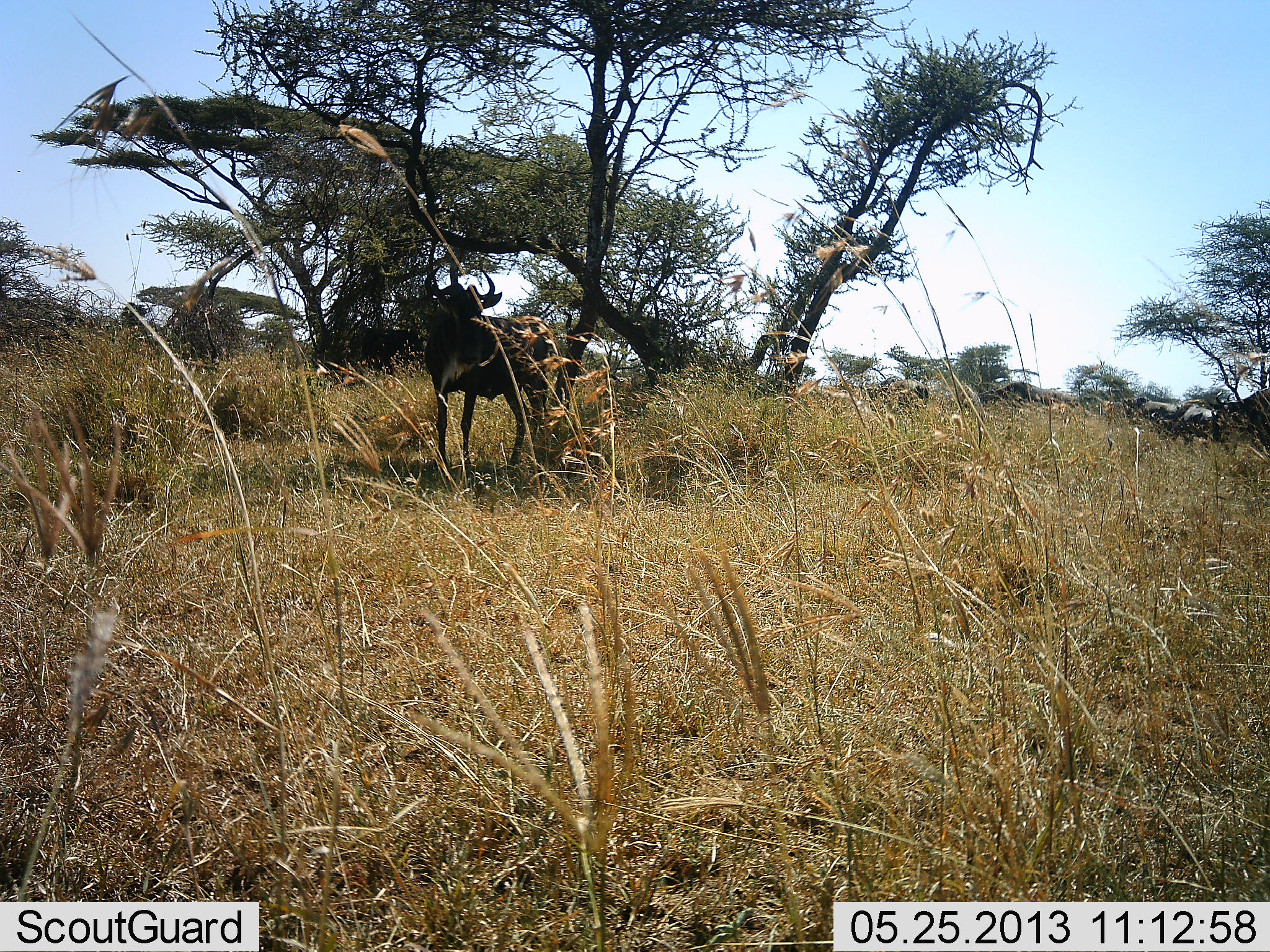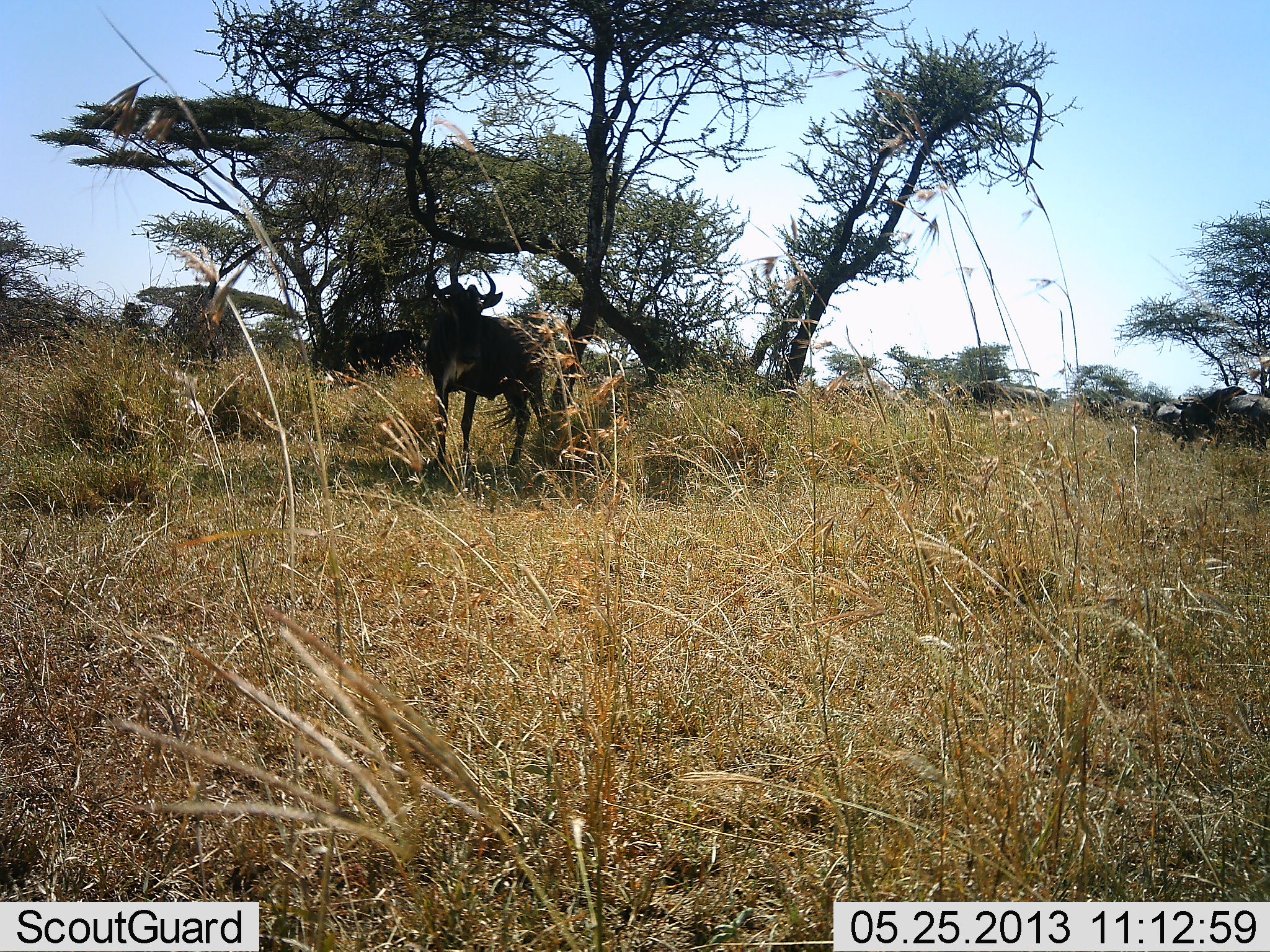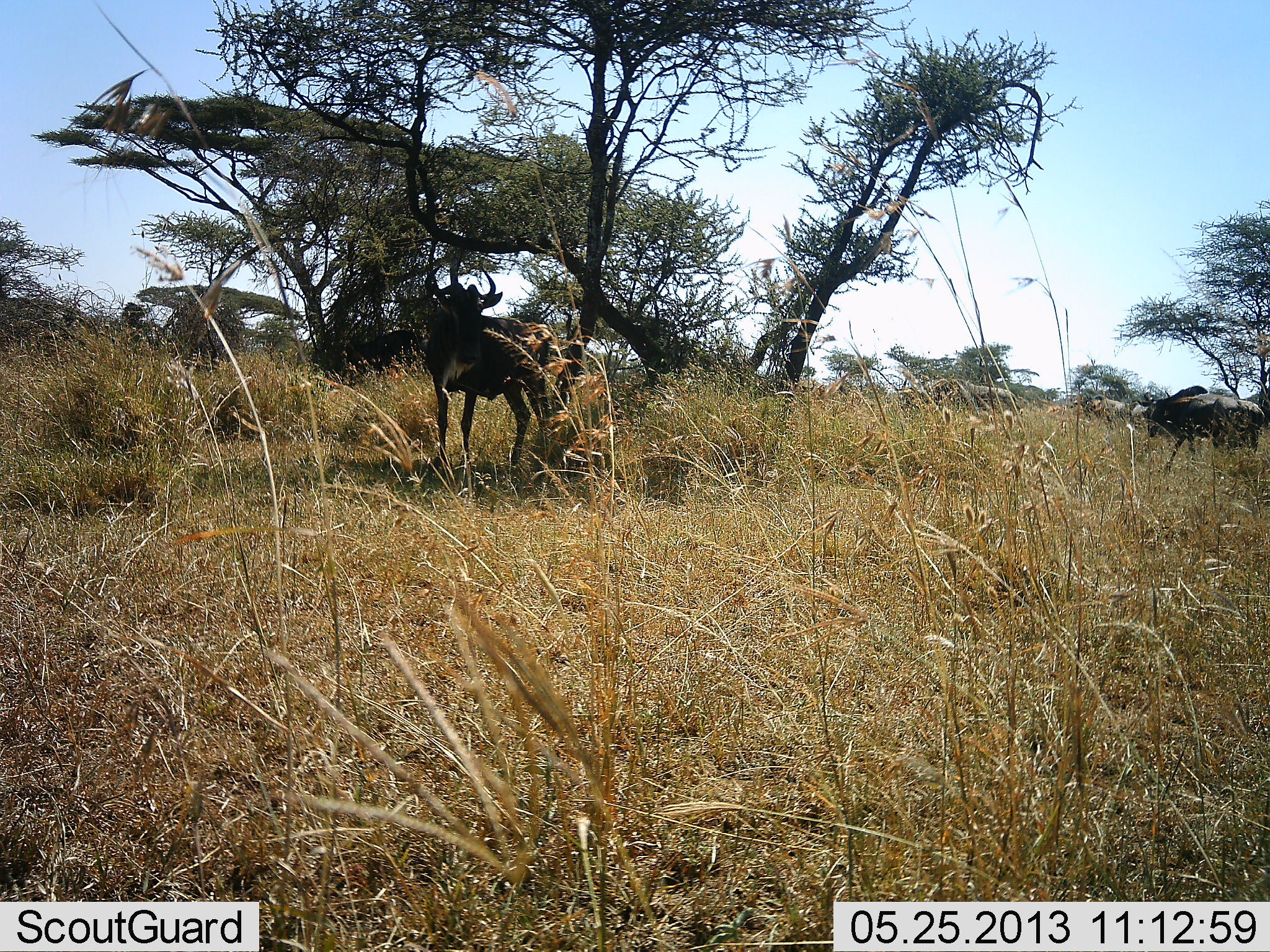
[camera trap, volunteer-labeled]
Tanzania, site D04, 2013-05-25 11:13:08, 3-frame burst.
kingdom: Animalia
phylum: Chordata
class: Mammalia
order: Artiodactyla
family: Bovidae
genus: Connochaetes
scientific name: Connochaetes taurinus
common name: blue wildebeest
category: wildebeest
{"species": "wildebeest (blue wildebeest) (Connochaetes taurinus)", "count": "5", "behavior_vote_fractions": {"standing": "88%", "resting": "0%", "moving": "69%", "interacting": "0%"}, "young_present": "0%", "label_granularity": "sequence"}